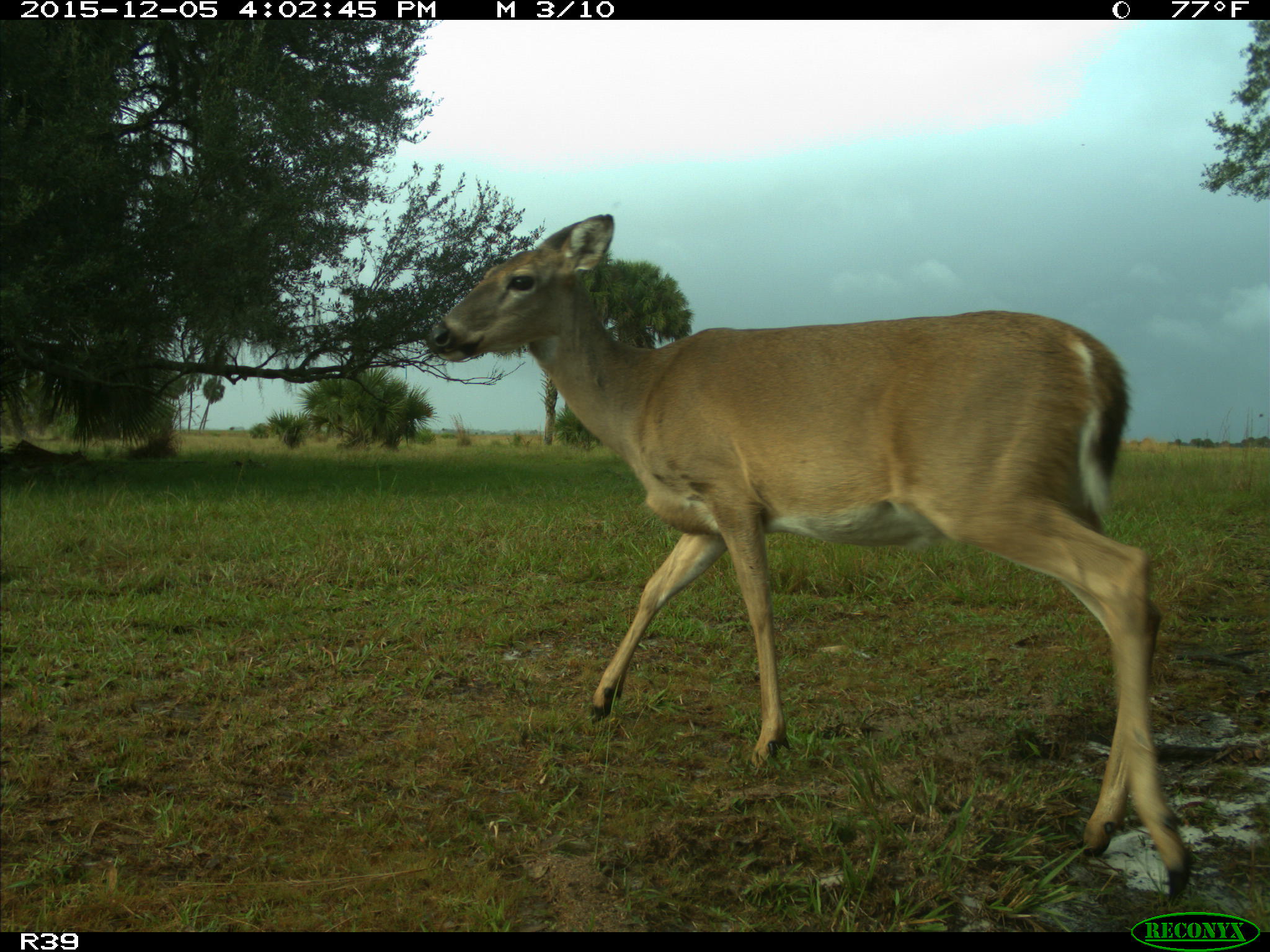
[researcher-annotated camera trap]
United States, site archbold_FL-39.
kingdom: Animalia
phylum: Chordata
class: Mammalia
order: Artiodactyla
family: Cervidae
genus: Odocoileus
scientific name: Odocoileus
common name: deer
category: unidentified deer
Unidentified deer (deer) (Odocoileus).